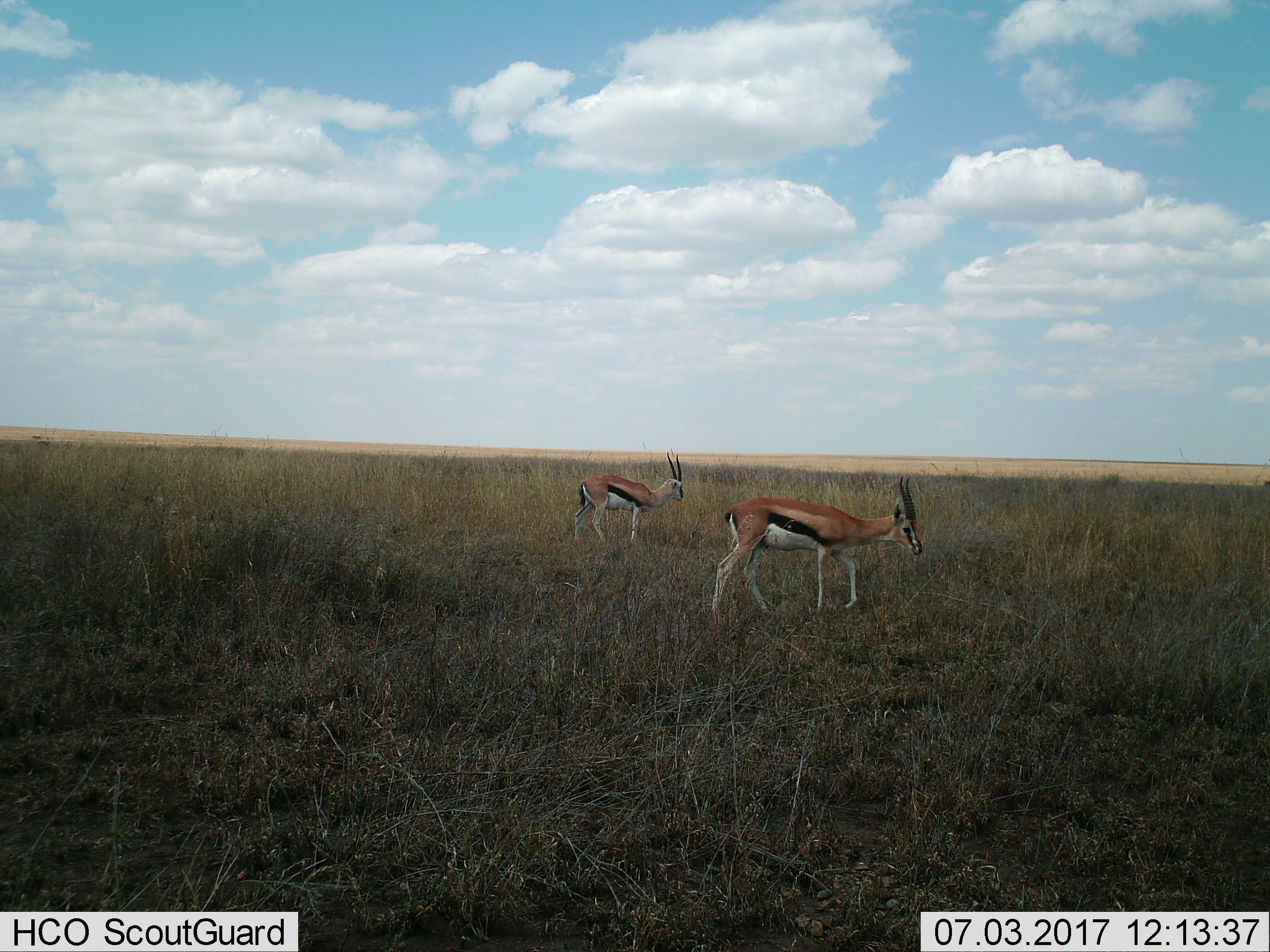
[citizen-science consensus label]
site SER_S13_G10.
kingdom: Animalia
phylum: Chordata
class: Mammalia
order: Artiodactyla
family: Bovidae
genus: Eudorcas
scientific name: Eudorcas thomsonii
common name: thomson's gazelle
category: gazellethomsons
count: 2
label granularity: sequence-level